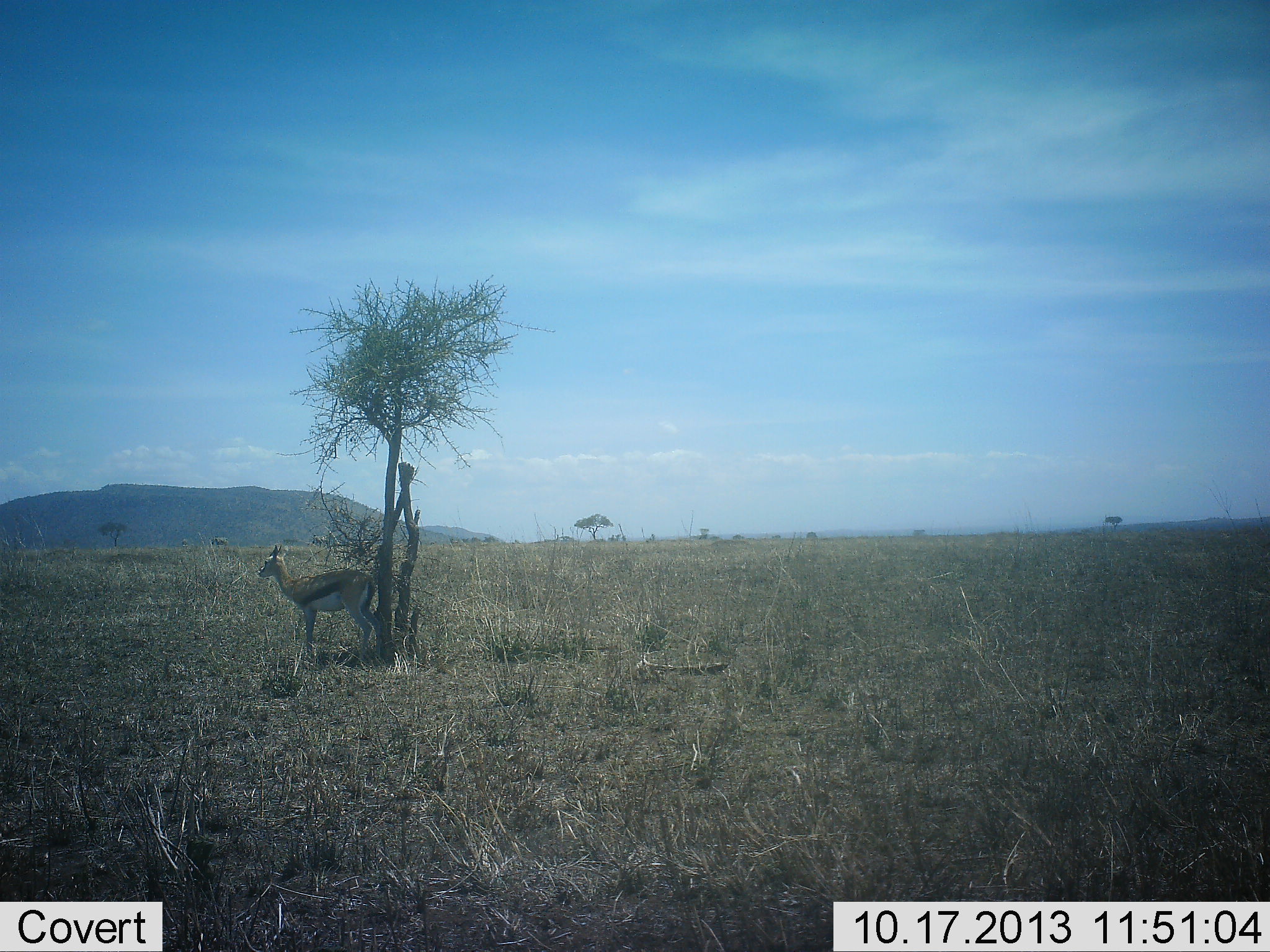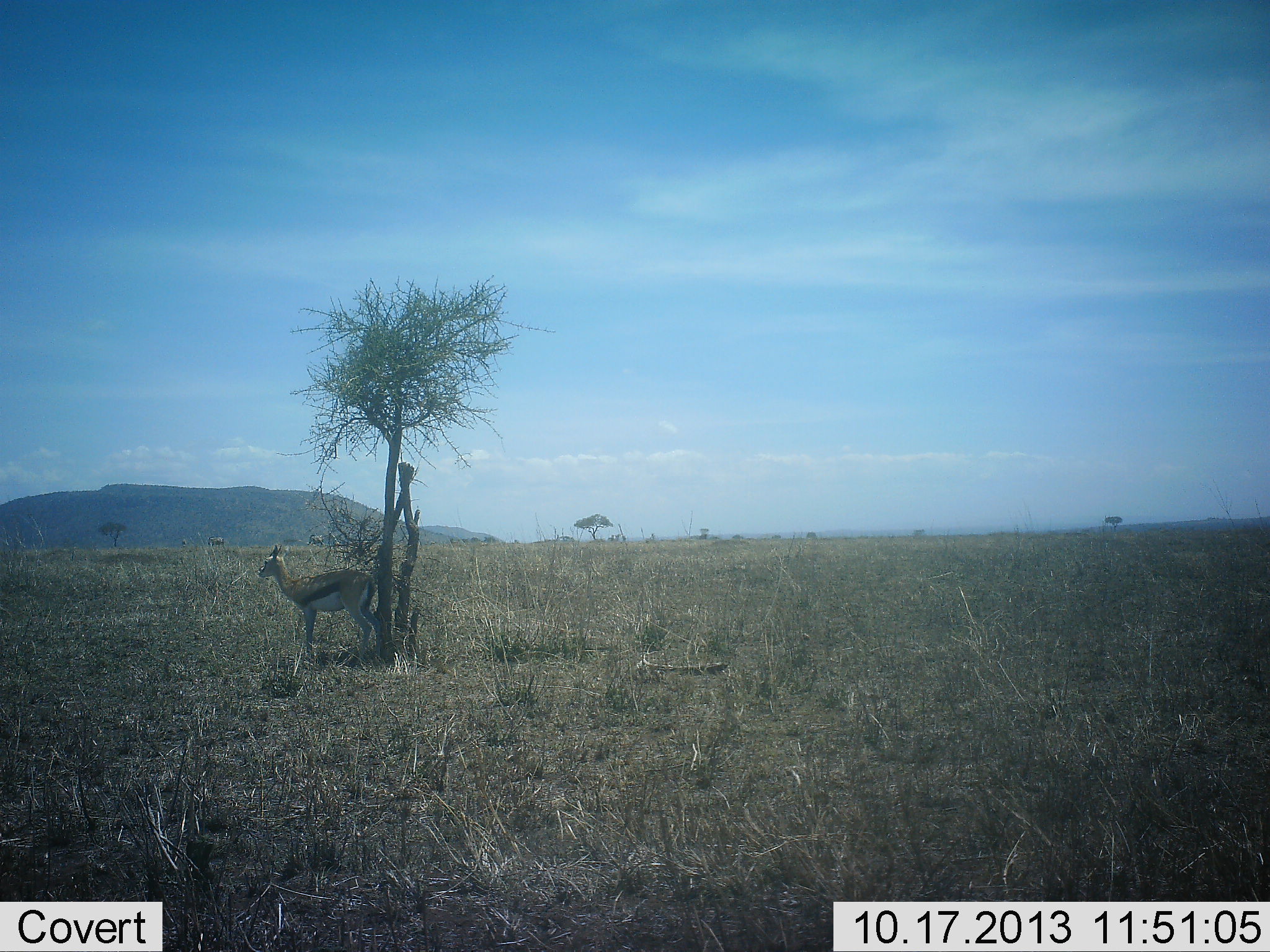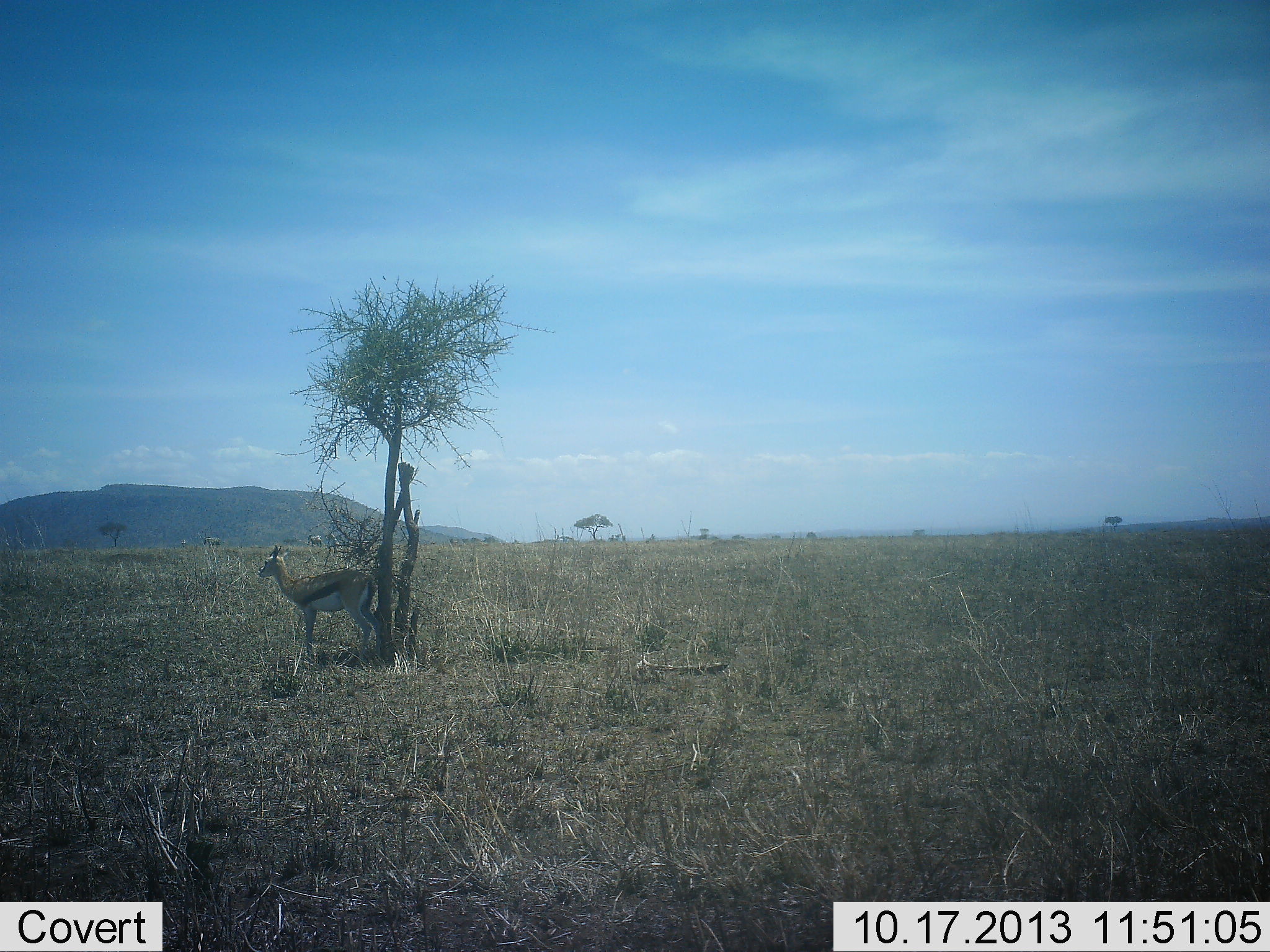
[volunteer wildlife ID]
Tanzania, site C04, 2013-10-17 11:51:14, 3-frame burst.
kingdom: Animalia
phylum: Chordata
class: Mammalia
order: Artiodactyla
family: Bovidae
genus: Eudorcas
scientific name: Eudorcas thomsonii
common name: thomson's gazelle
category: gazellethomsons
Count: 1.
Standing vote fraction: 90%.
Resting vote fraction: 10%.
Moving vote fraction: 0%.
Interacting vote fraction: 0%.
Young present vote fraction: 0%.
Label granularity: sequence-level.